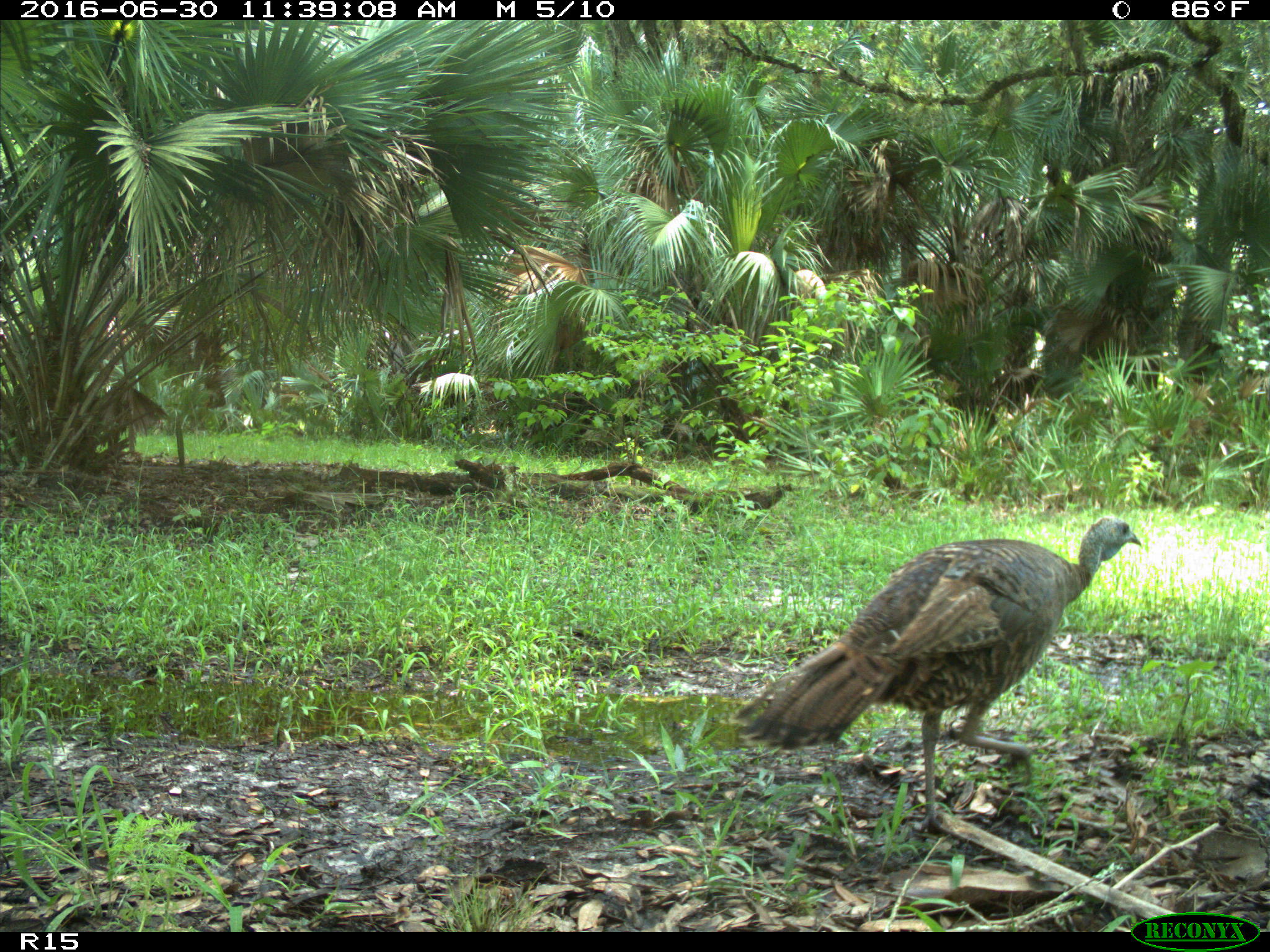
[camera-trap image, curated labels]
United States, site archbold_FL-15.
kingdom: Animalia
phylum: Chordata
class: Aves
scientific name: Aves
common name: birds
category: unidentified bird